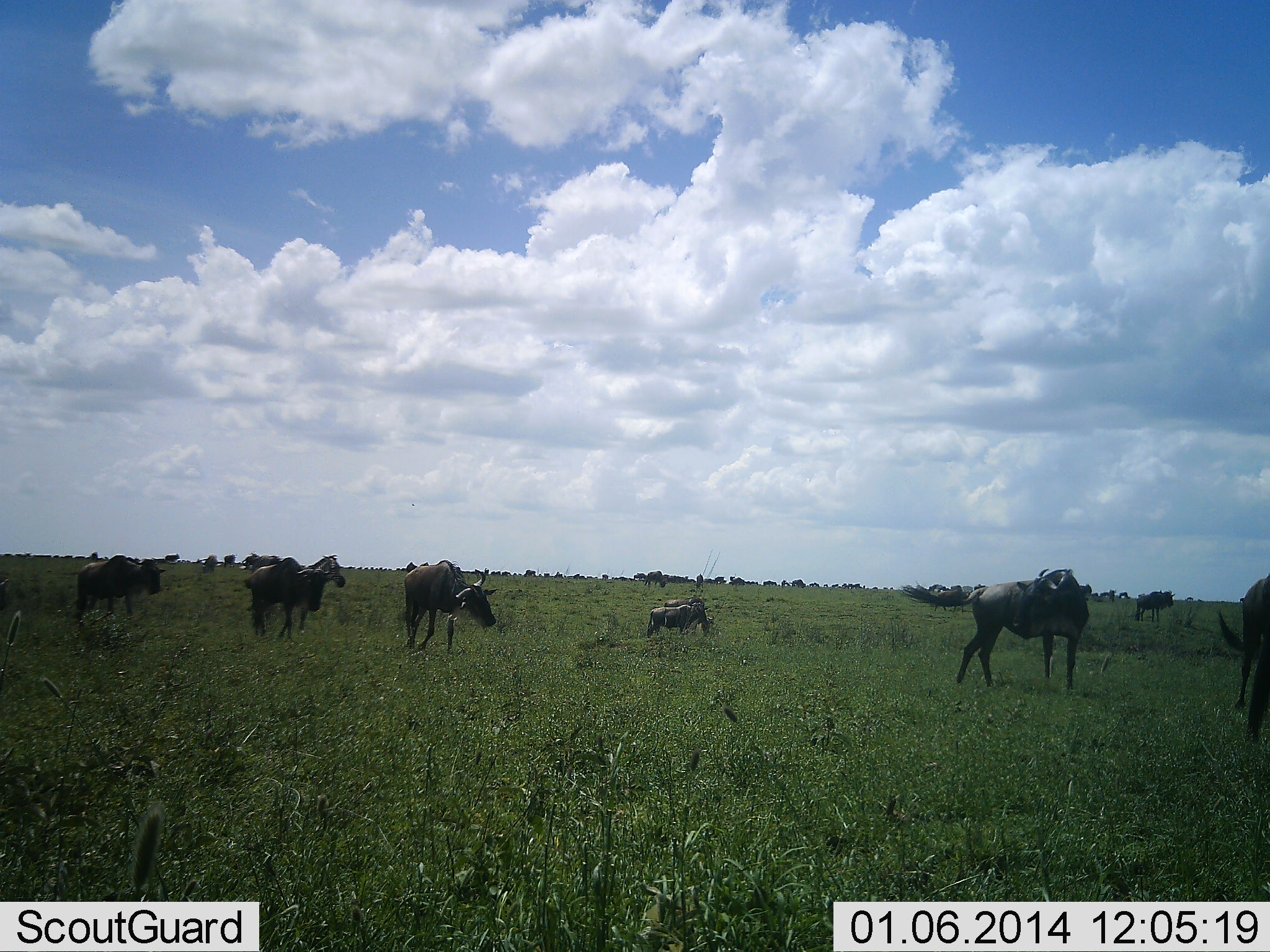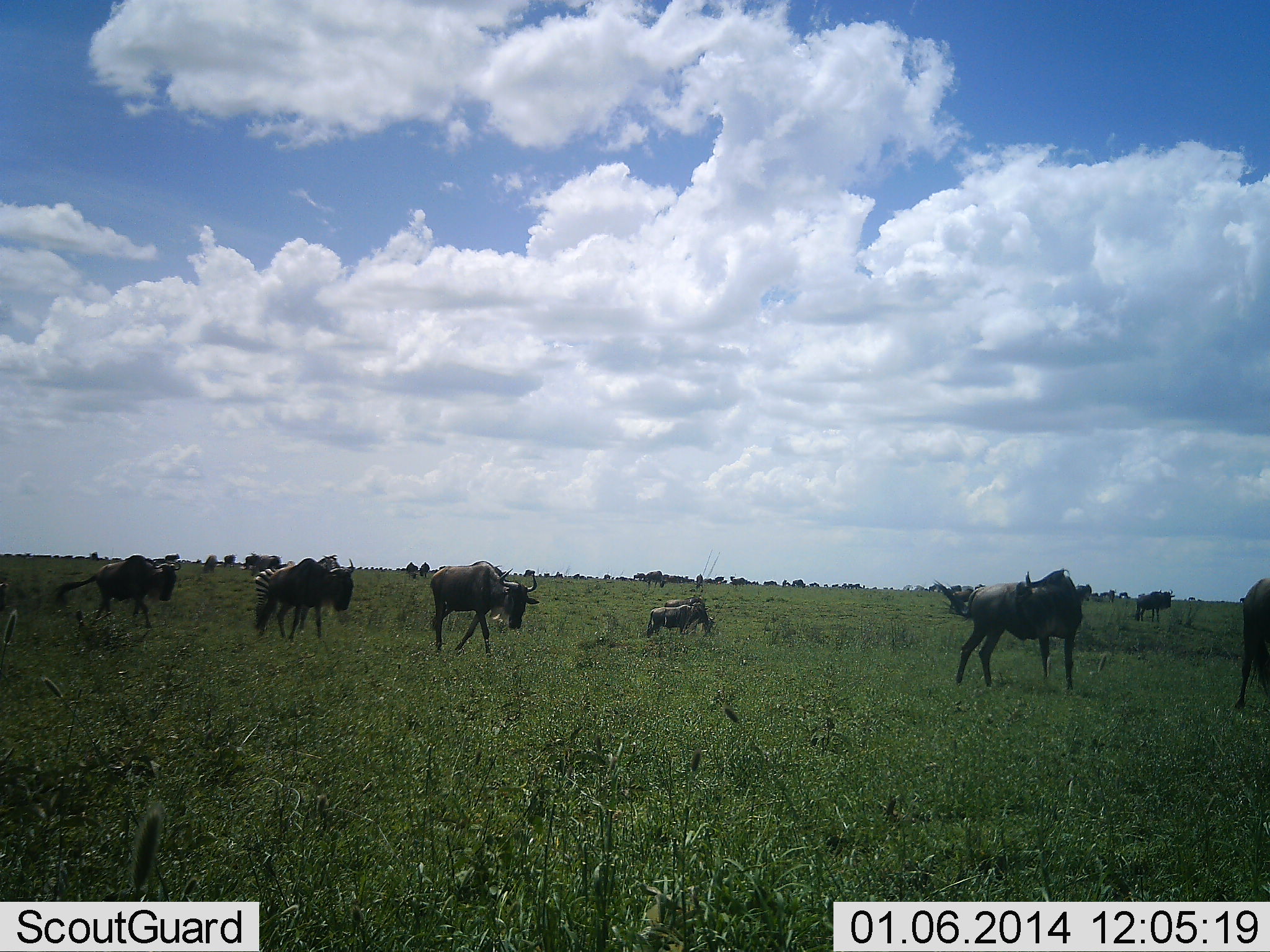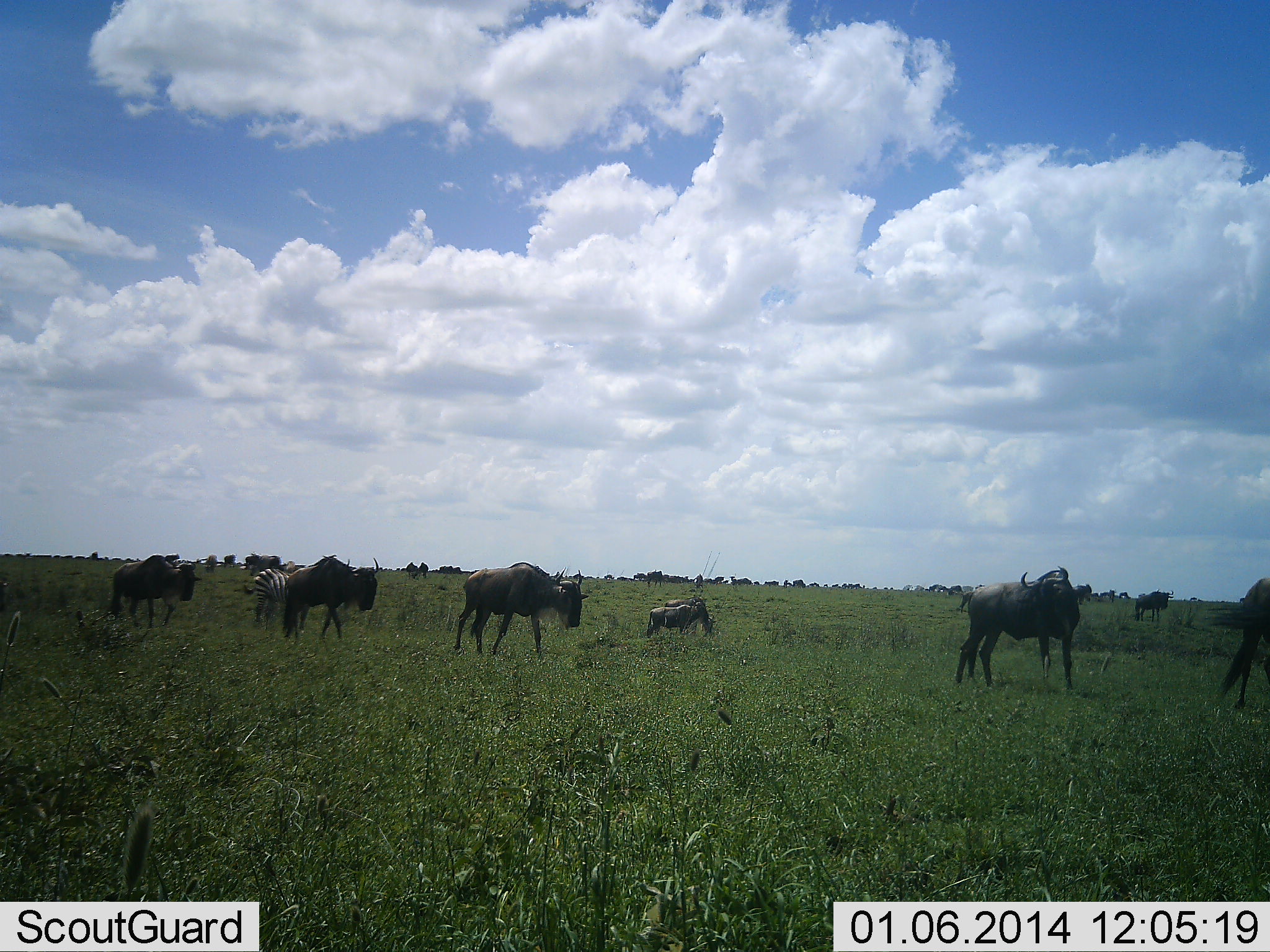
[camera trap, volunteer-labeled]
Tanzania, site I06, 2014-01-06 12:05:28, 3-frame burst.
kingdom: Animalia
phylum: Chordata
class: Mammalia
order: Artiodactyla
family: Bovidae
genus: Connochaetes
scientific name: Connochaetes taurinus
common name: blue wildebeest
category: wildebeest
Wildebeest (blue wildebeest) (Connochaetes taurinus), count 11-50. Behavior (volunteer vote fractions): standing 77%, resting 8%, moving 92%, interacting 0%. Young present (vote fraction): 0%. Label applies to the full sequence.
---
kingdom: Animalia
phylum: Chordata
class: Mammalia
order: Perissodactyla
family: Equidae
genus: Equus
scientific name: Equus quagga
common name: plains zebra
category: zebra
Zebra (plains zebra) (Equus quagga), count 1. Behavior (volunteer vote fractions): standing 70%, resting 0%, moving 10%, interacting 0%. Young present (vote fraction): 0%. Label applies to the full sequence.